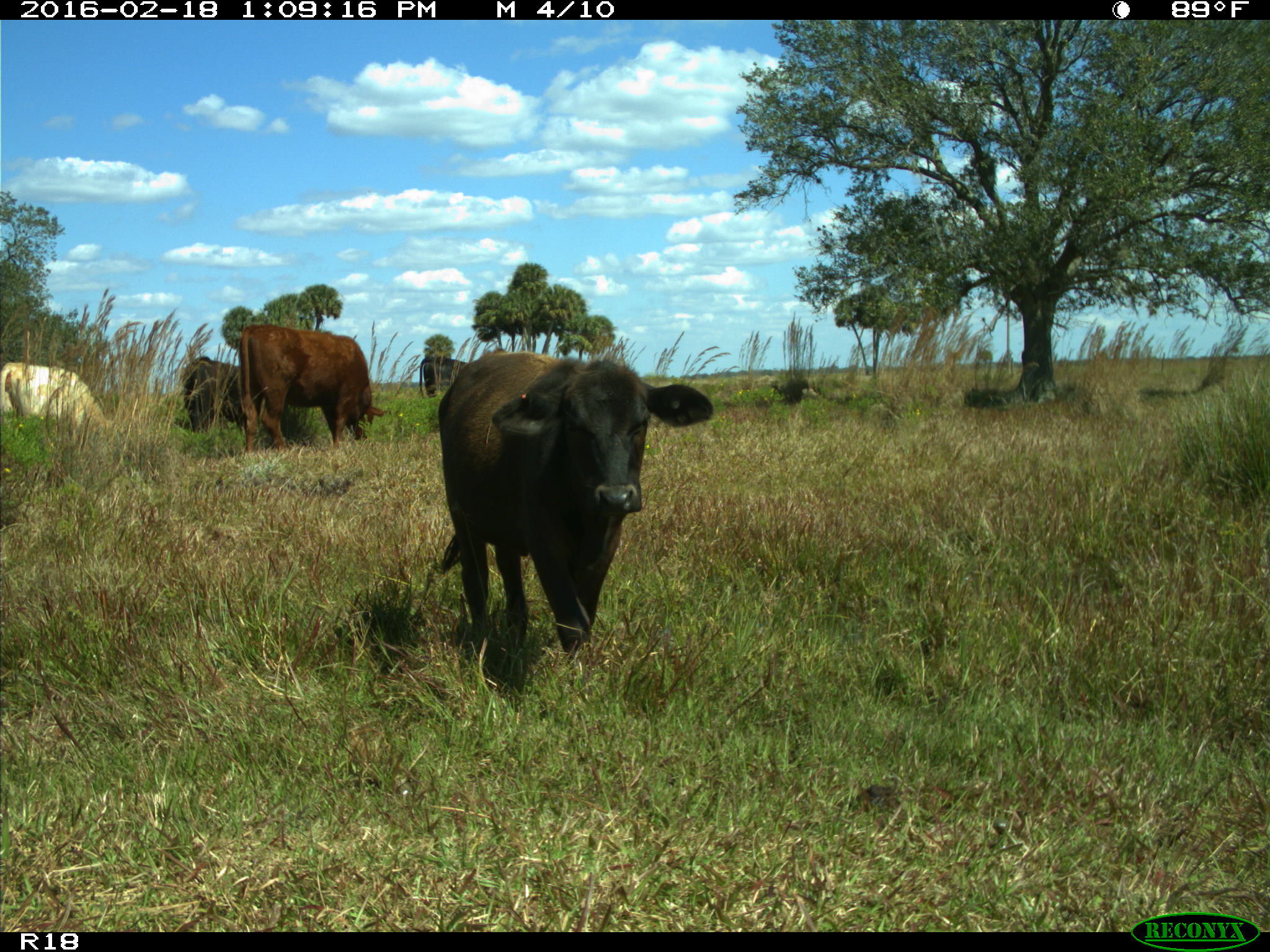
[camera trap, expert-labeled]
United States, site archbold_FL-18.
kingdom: Animalia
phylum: Chordata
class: Mammalia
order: Artiodactyla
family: Bovidae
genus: Bos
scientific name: Bos taurus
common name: domestic cow